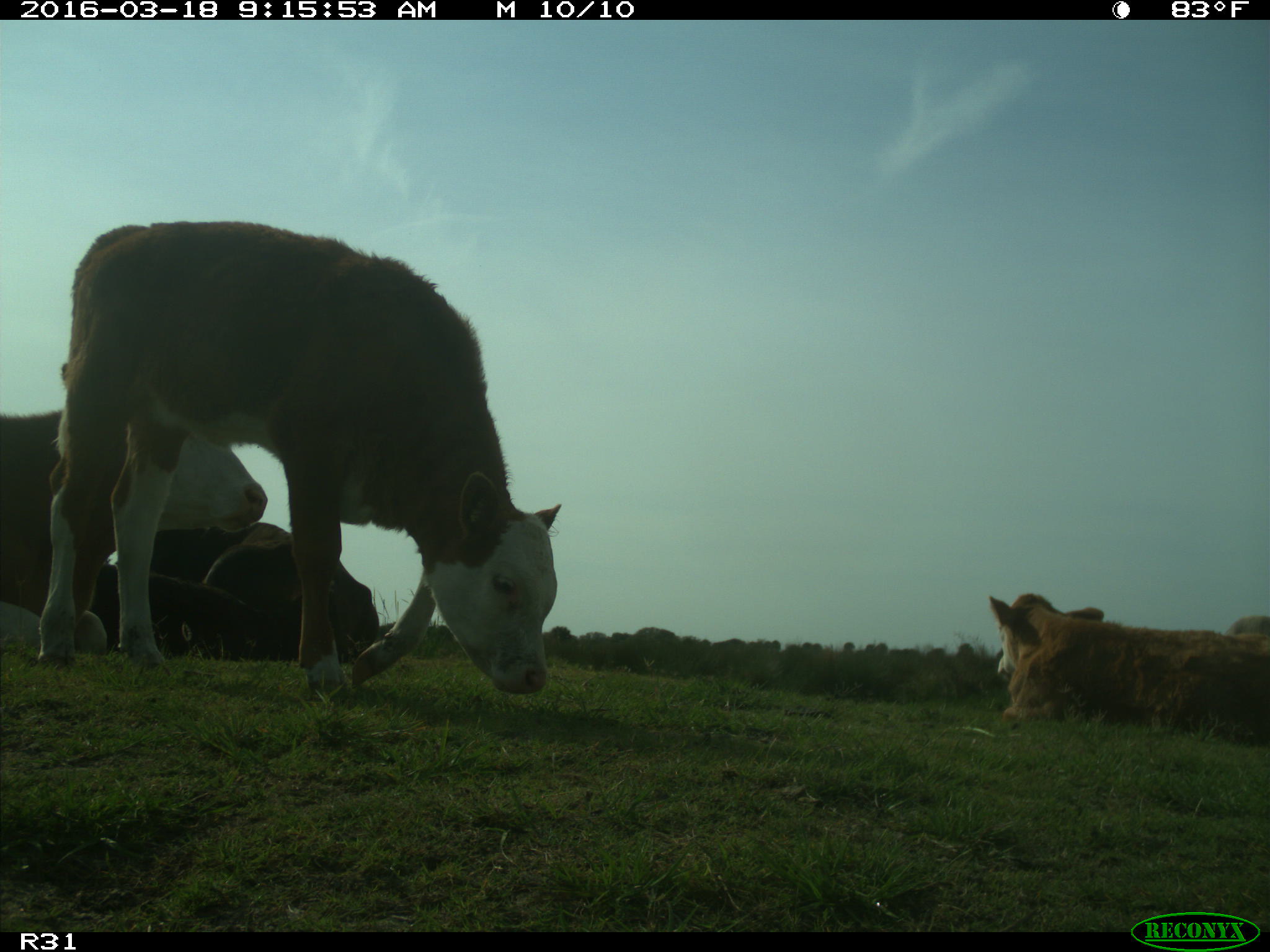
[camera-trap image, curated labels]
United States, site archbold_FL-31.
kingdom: Animalia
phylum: Chordata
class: Mammalia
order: Artiodactyla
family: Bovidae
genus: Bos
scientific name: Bos taurus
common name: domestic cow